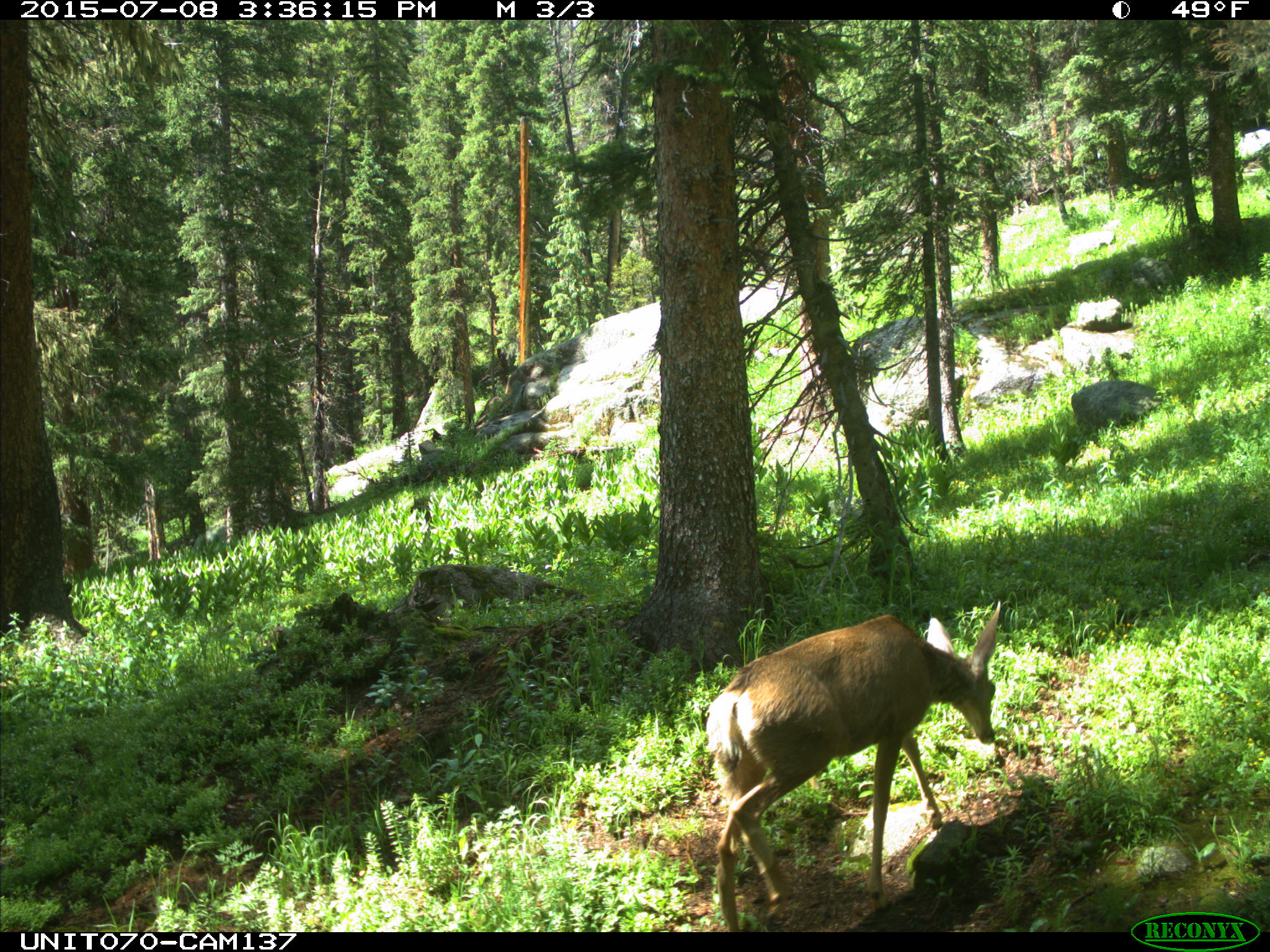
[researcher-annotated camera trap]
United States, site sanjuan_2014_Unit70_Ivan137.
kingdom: Animalia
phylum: Chordata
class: Mammalia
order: Artiodactyla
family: Cervidae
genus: Odocoileus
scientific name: Odocoileus hemionus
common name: mule deer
Odocoileus hemionus (mule deer).